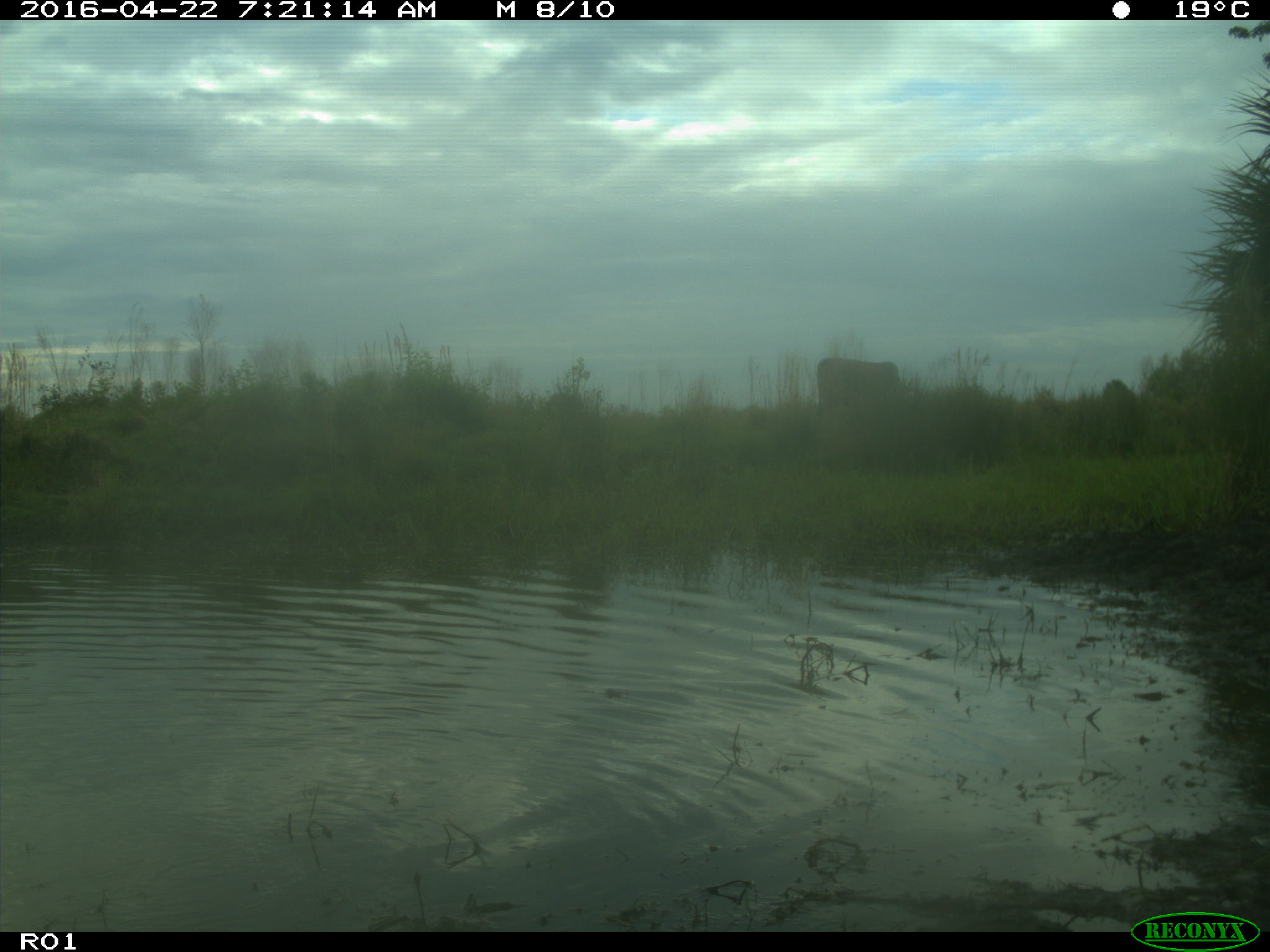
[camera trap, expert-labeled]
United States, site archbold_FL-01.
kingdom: Animalia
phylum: Chordata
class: Mammalia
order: Artiodactyla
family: Bovidae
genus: Bos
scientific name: Bos taurus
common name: domestic cow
Bos taurus (domestic cow).